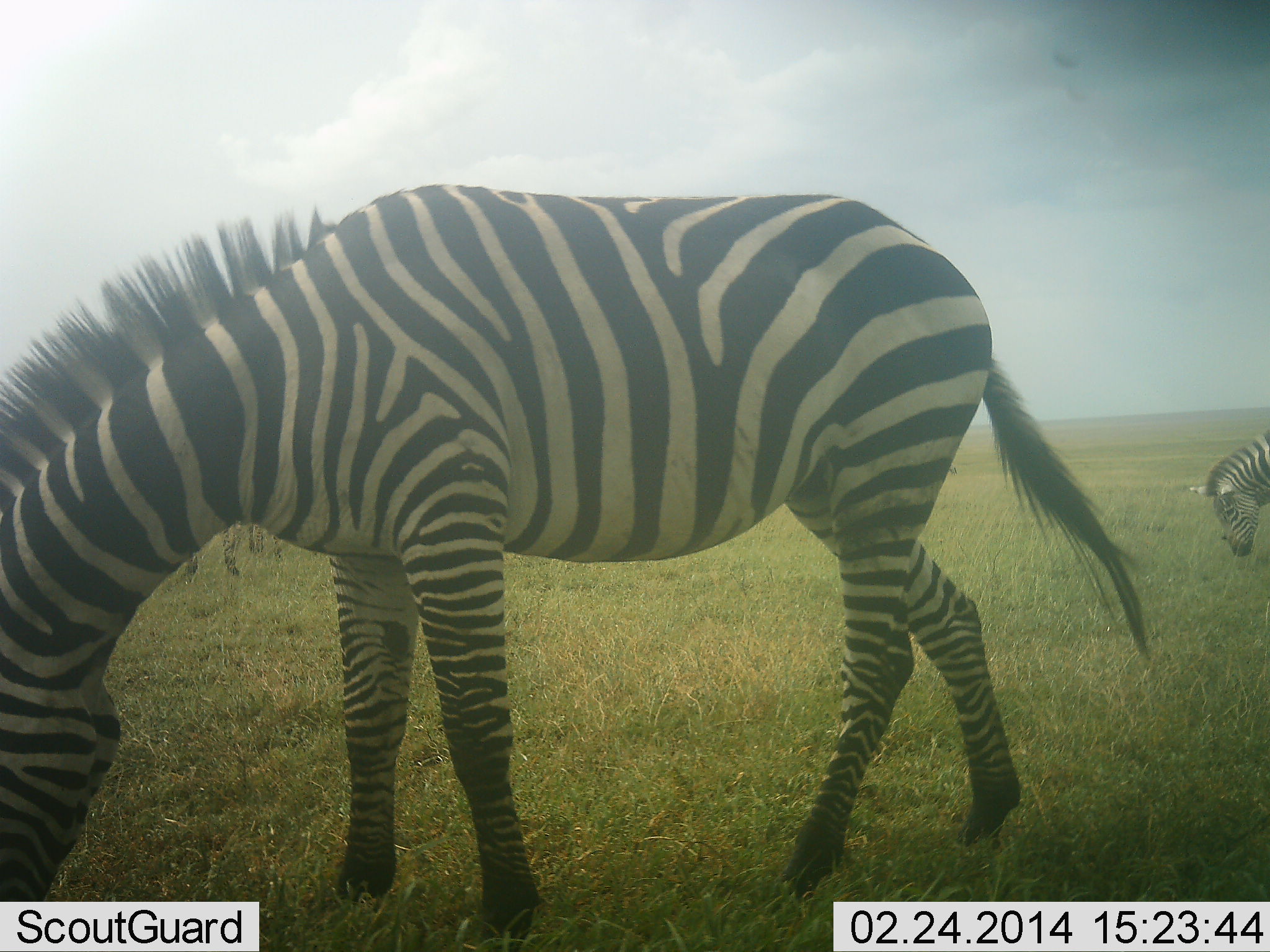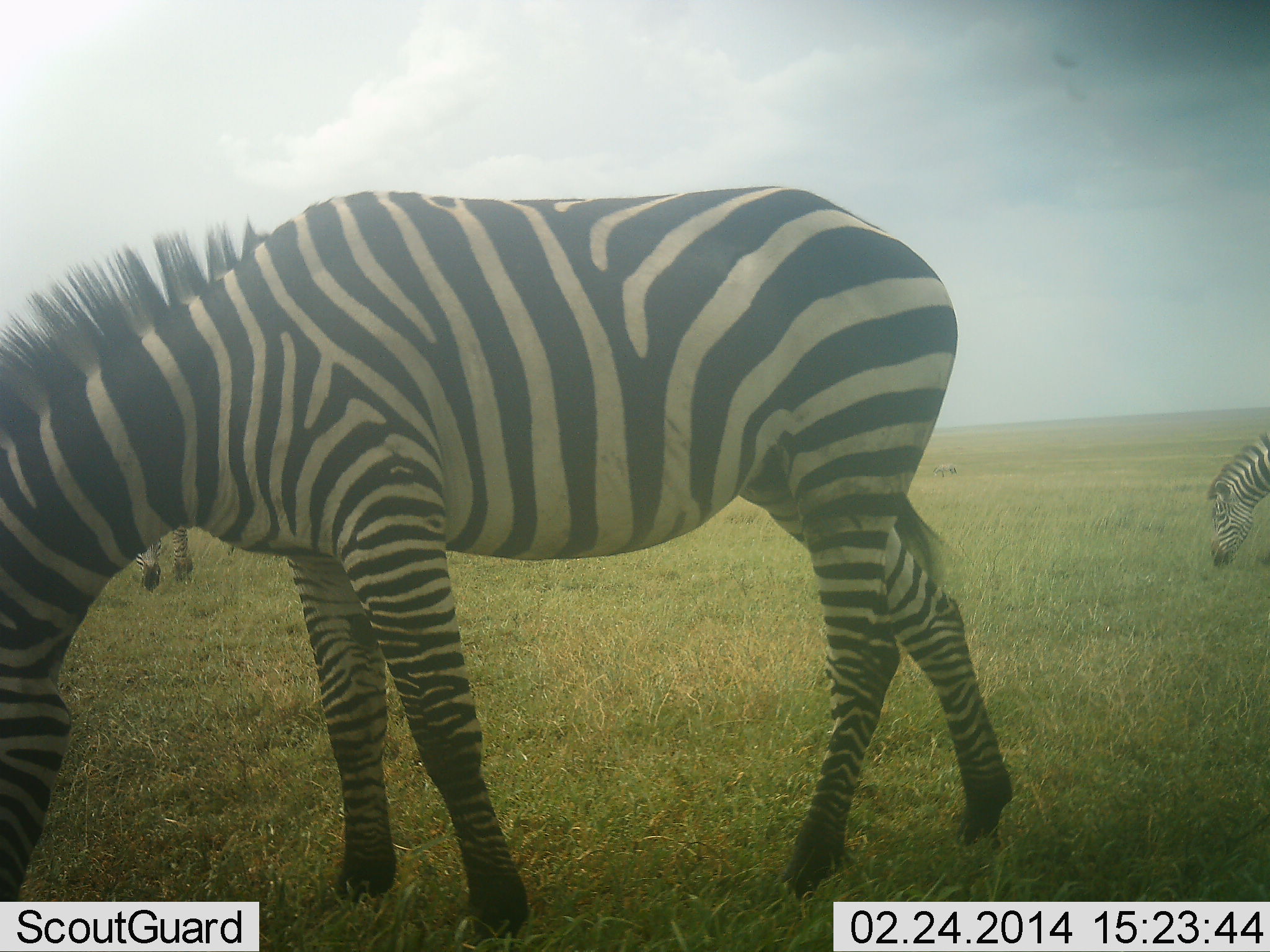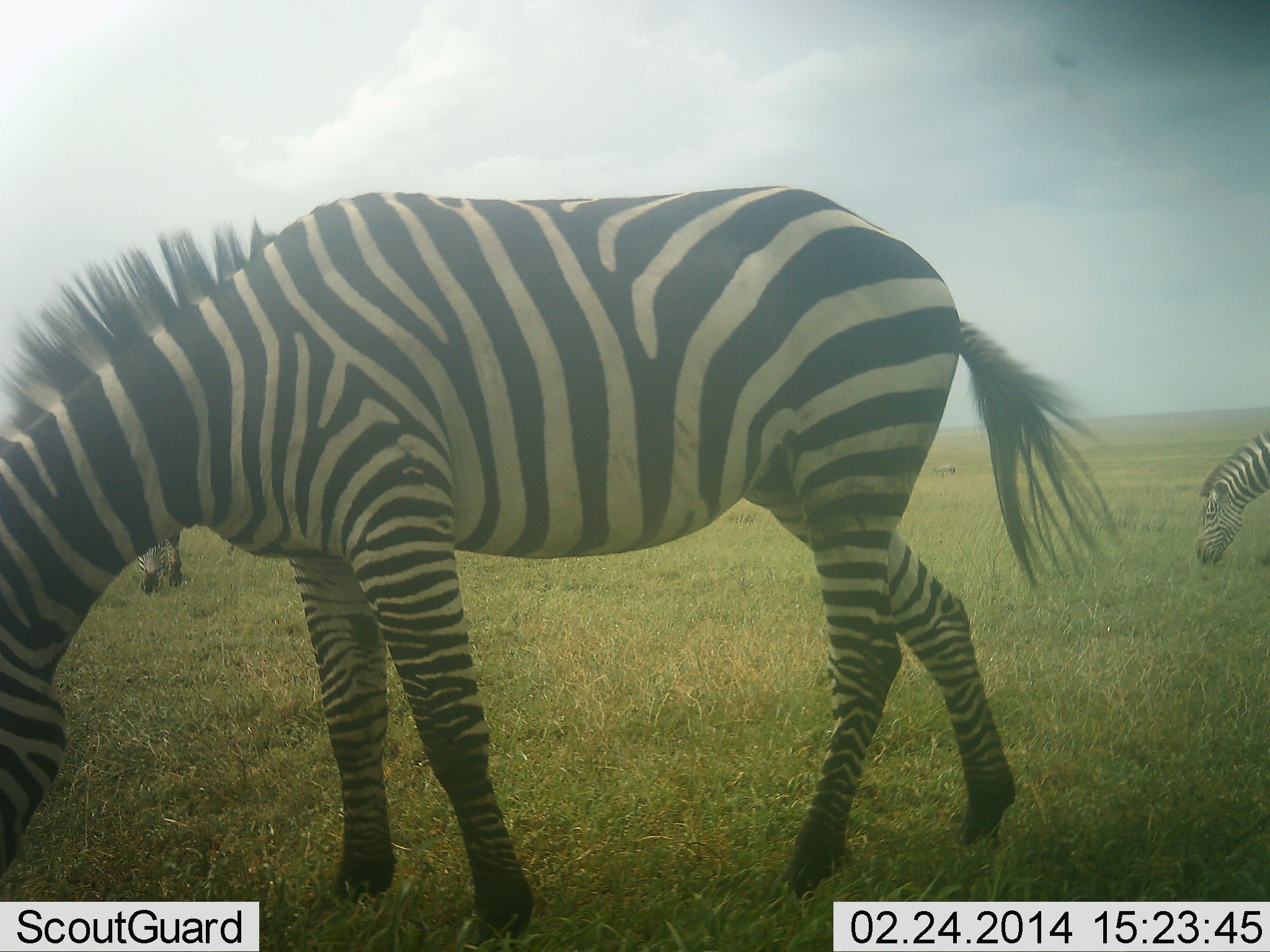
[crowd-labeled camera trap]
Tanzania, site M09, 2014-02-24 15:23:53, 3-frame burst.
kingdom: Animalia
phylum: Chordata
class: Mammalia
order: Perissodactyla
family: Equidae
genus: Equus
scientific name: Equus quagga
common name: plains zebra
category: zebra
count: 3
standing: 40%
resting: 0%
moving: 10%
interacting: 0%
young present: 0%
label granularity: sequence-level